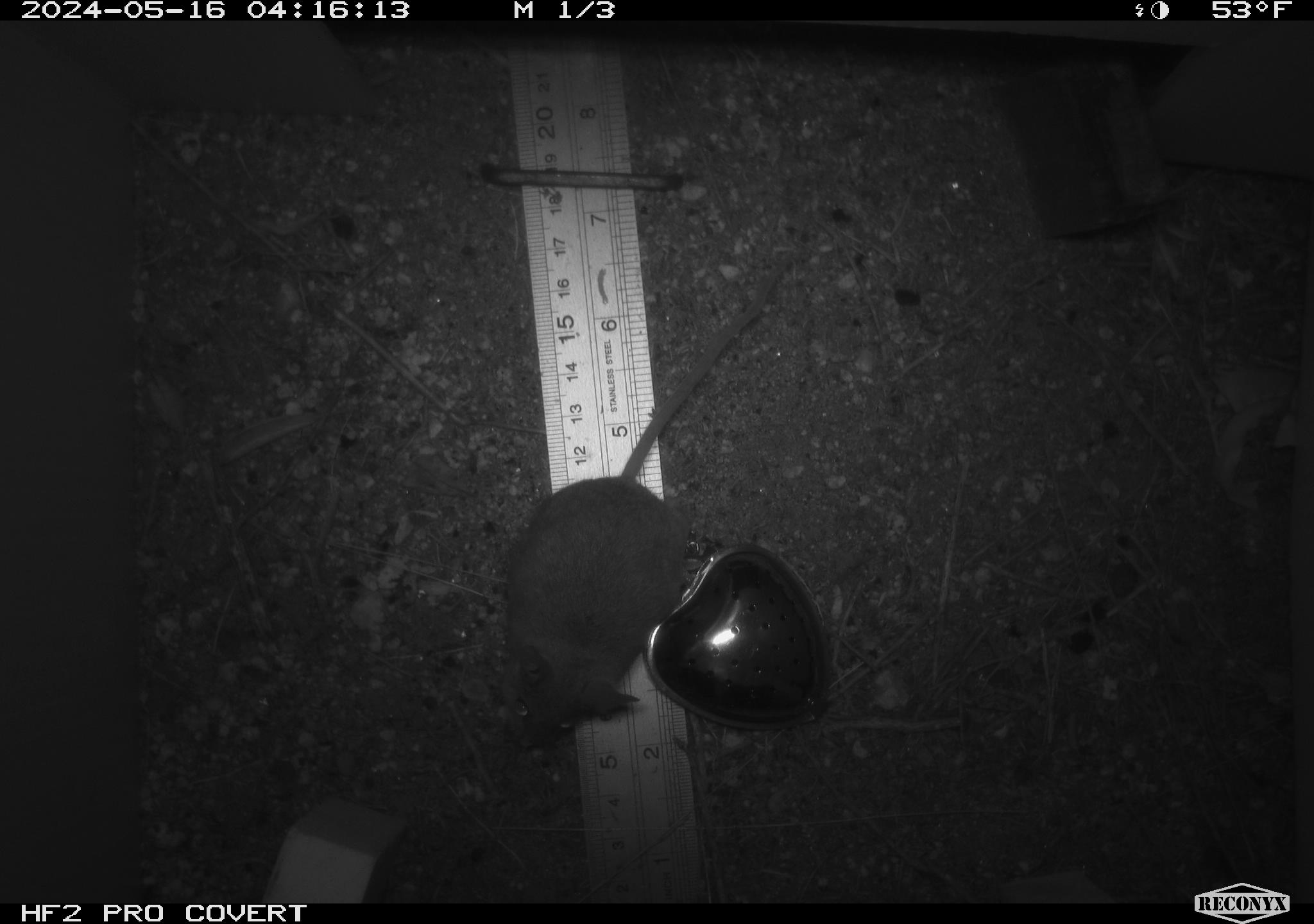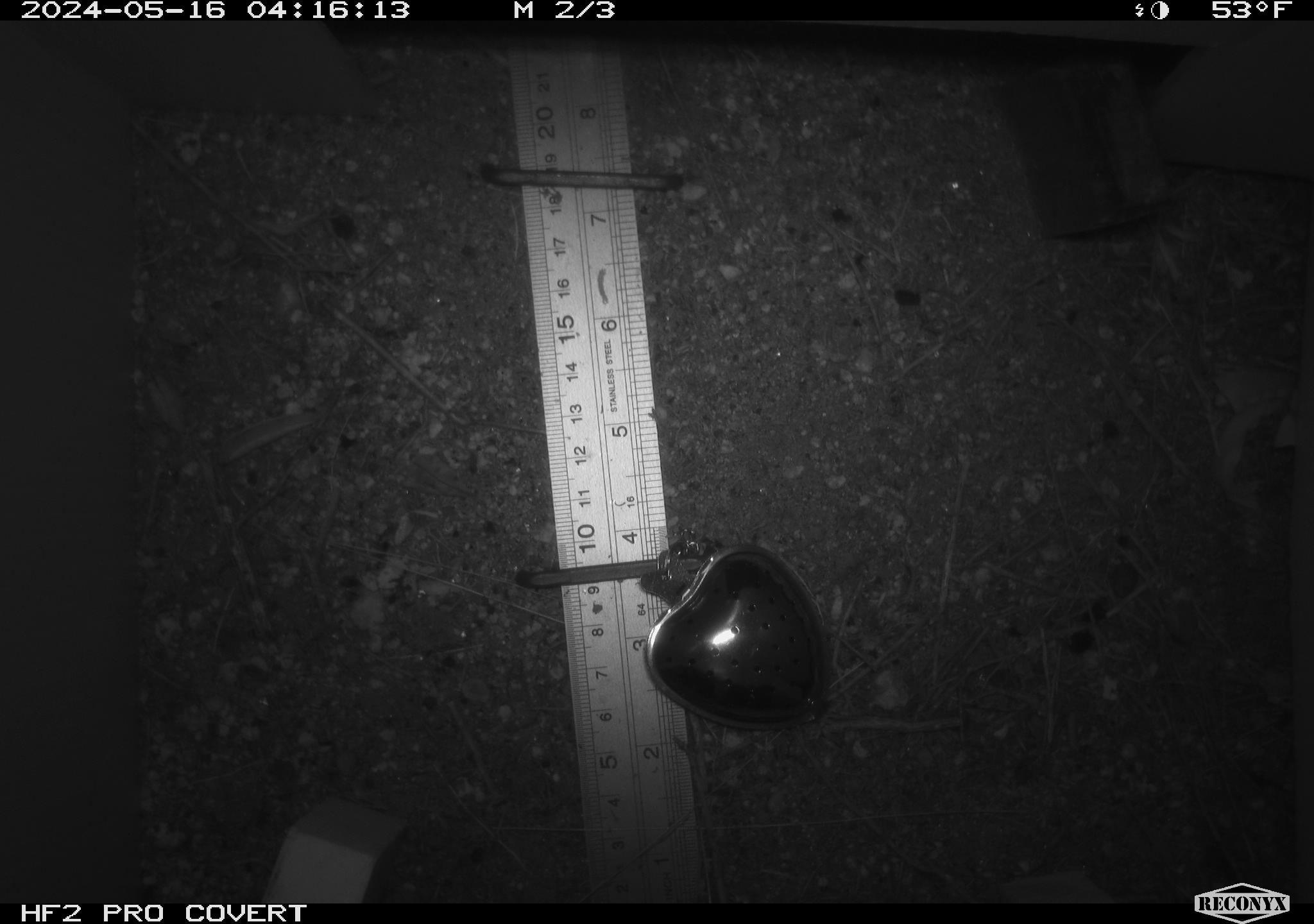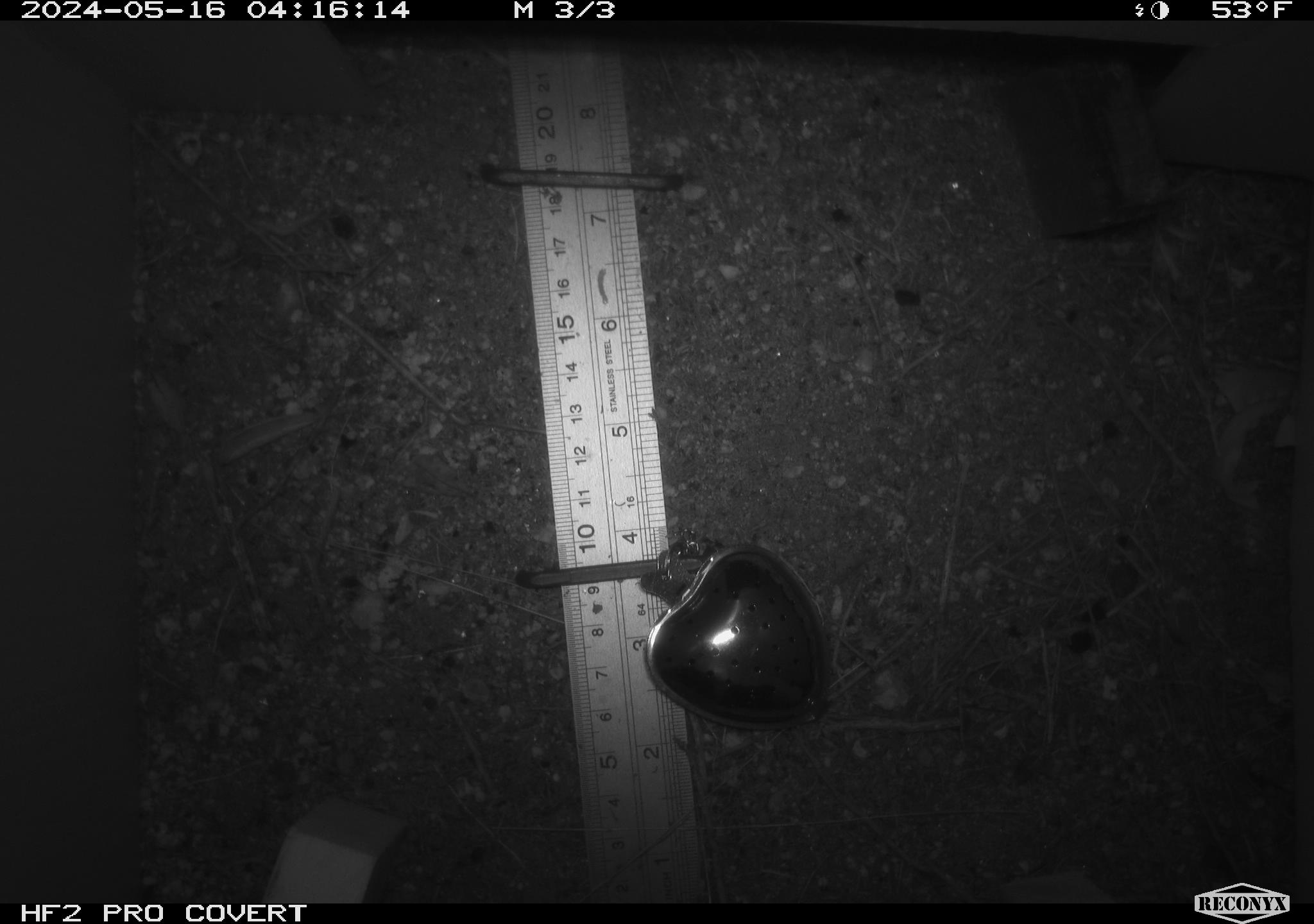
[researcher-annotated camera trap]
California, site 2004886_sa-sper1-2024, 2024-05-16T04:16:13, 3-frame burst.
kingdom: Animalia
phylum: Chordata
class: Mammalia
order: Rodentia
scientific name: Rodentia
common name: mouse species